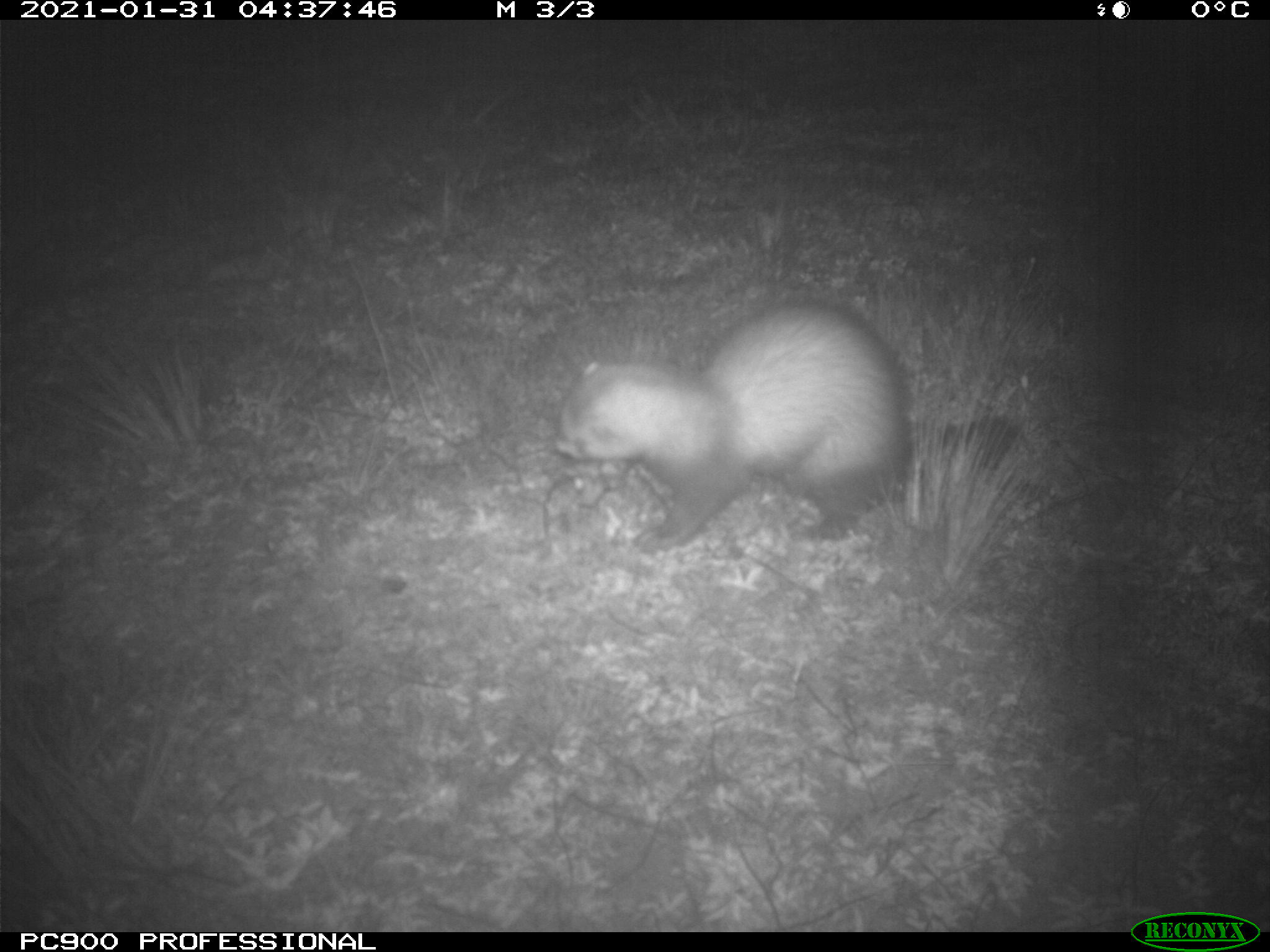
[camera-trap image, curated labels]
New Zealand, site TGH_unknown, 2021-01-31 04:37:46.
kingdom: Animalia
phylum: Chordata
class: Mammalia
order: Carnivora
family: Mustelidae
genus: Mustela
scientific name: Mustela furo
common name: ferret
Ferret (Mustela furo).